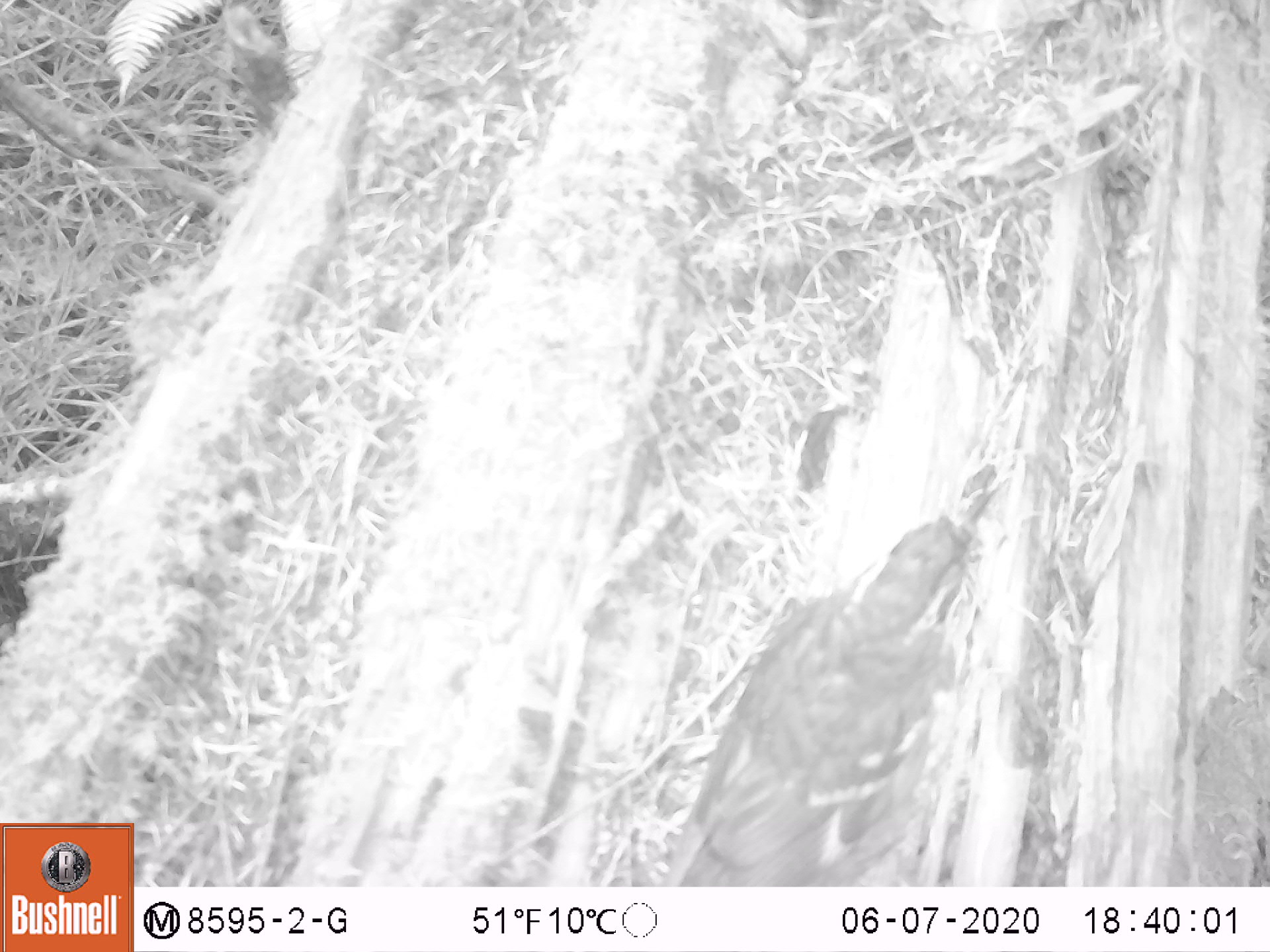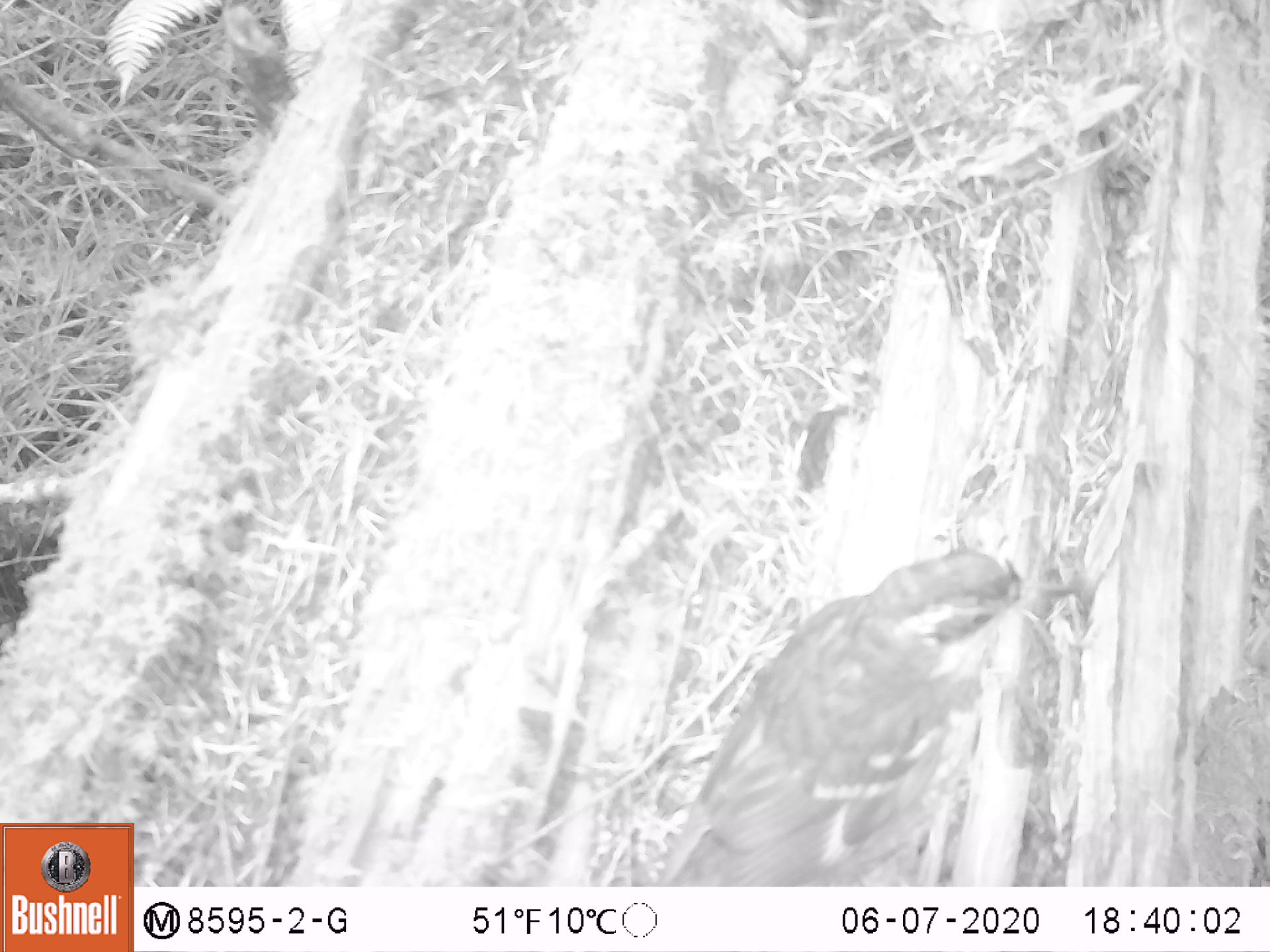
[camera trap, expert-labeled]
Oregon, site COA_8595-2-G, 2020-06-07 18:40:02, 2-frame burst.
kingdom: Animalia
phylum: Chordata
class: Aves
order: Passeriformes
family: Turdidae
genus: Ixoreus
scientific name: Ixoreus naevius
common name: varied thrush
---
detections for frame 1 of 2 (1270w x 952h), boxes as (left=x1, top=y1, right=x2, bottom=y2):
varied thrush: (left=673, top=491, right=992, bottom=886)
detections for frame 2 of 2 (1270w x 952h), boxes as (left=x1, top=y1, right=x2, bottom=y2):
varied thrush: (left=662, top=553, right=1077, bottom=884)